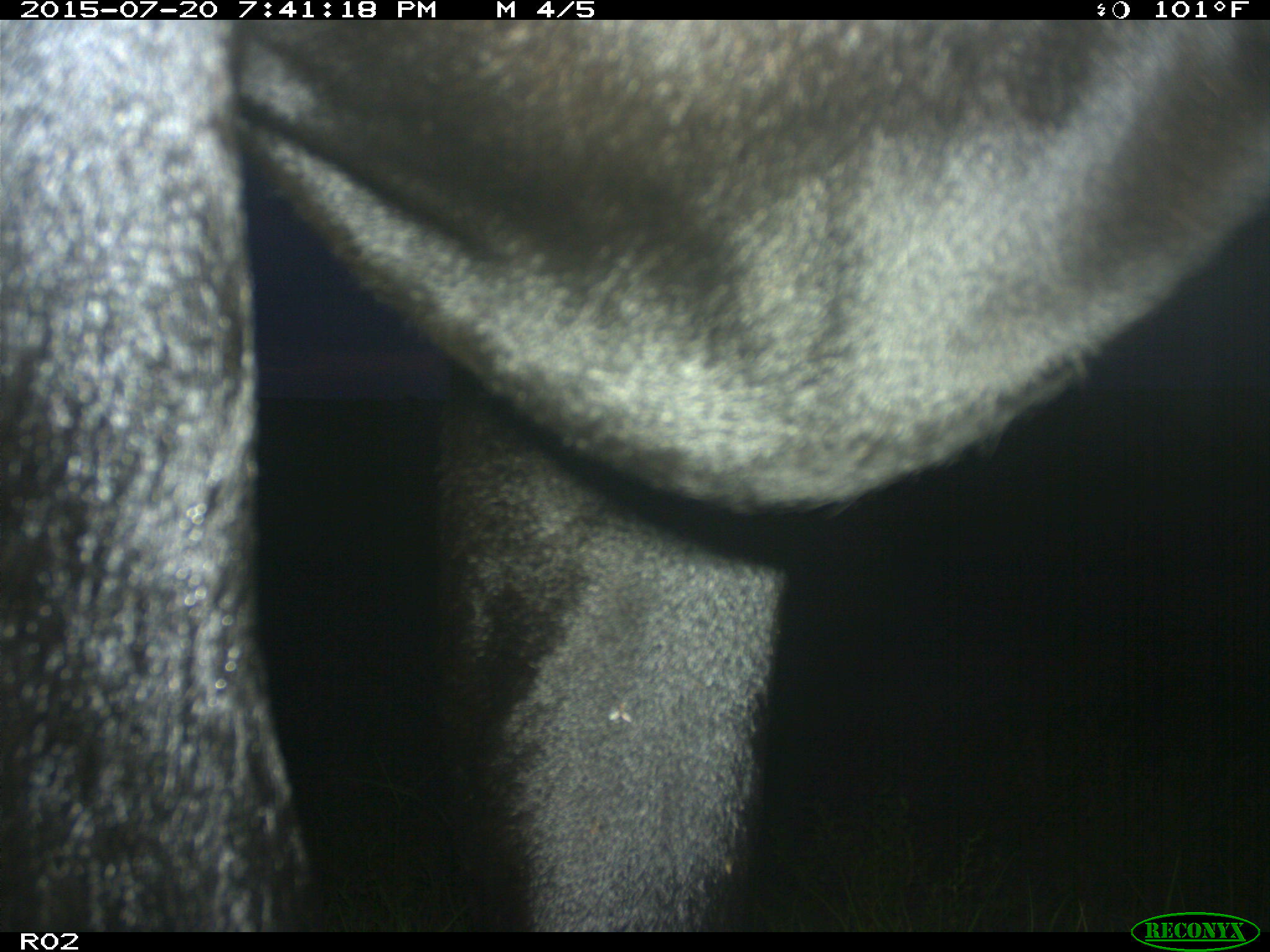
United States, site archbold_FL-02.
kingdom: Animalia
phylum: Chordata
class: Mammalia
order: Artiodactyla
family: Bovidae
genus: Bos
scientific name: Bos taurus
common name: domestic cow